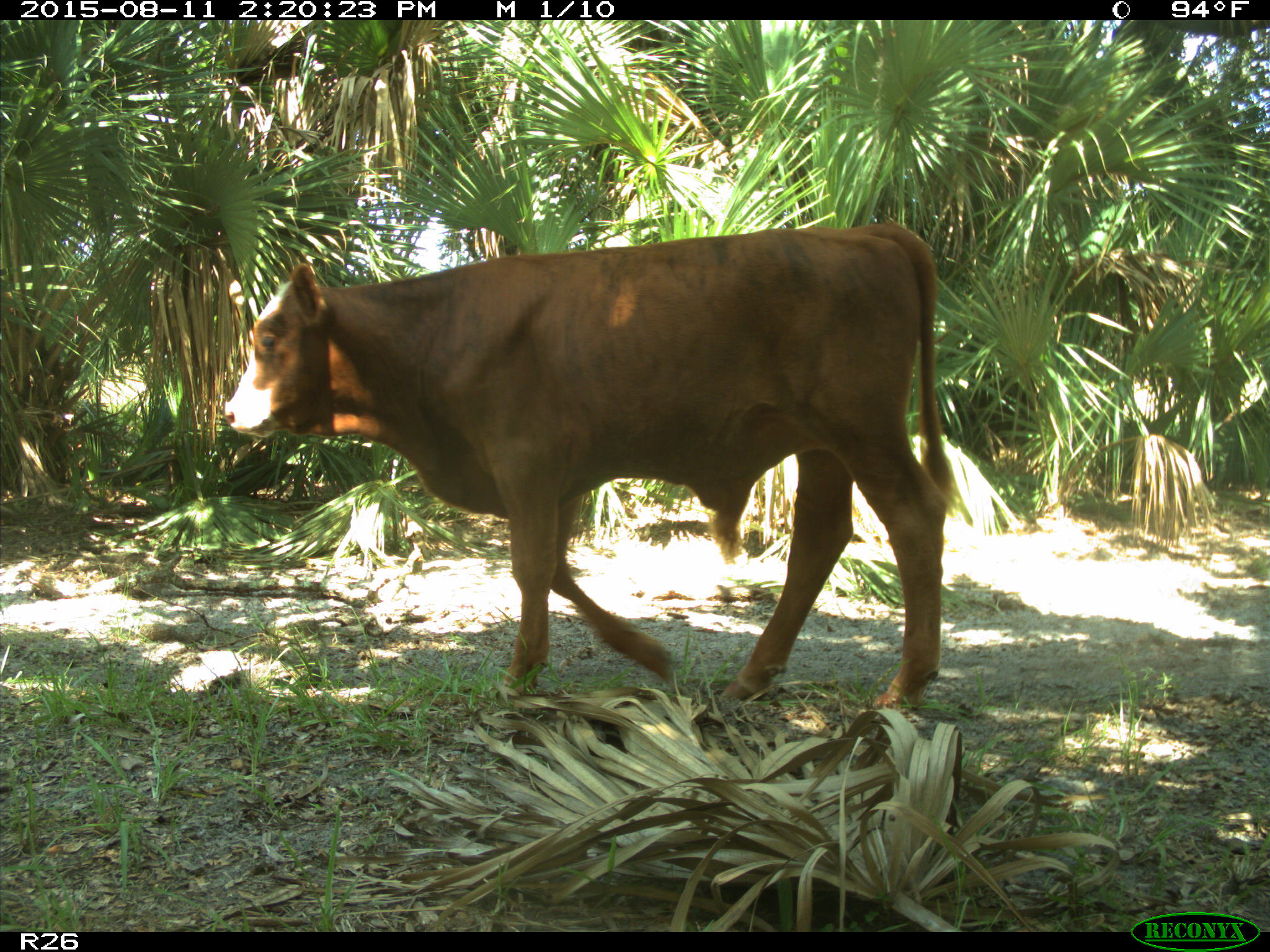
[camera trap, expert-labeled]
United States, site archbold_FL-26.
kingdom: Animalia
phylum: Chordata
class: Mammalia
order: Artiodactyla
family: Bovidae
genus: Bos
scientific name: Bos taurus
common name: domestic cow